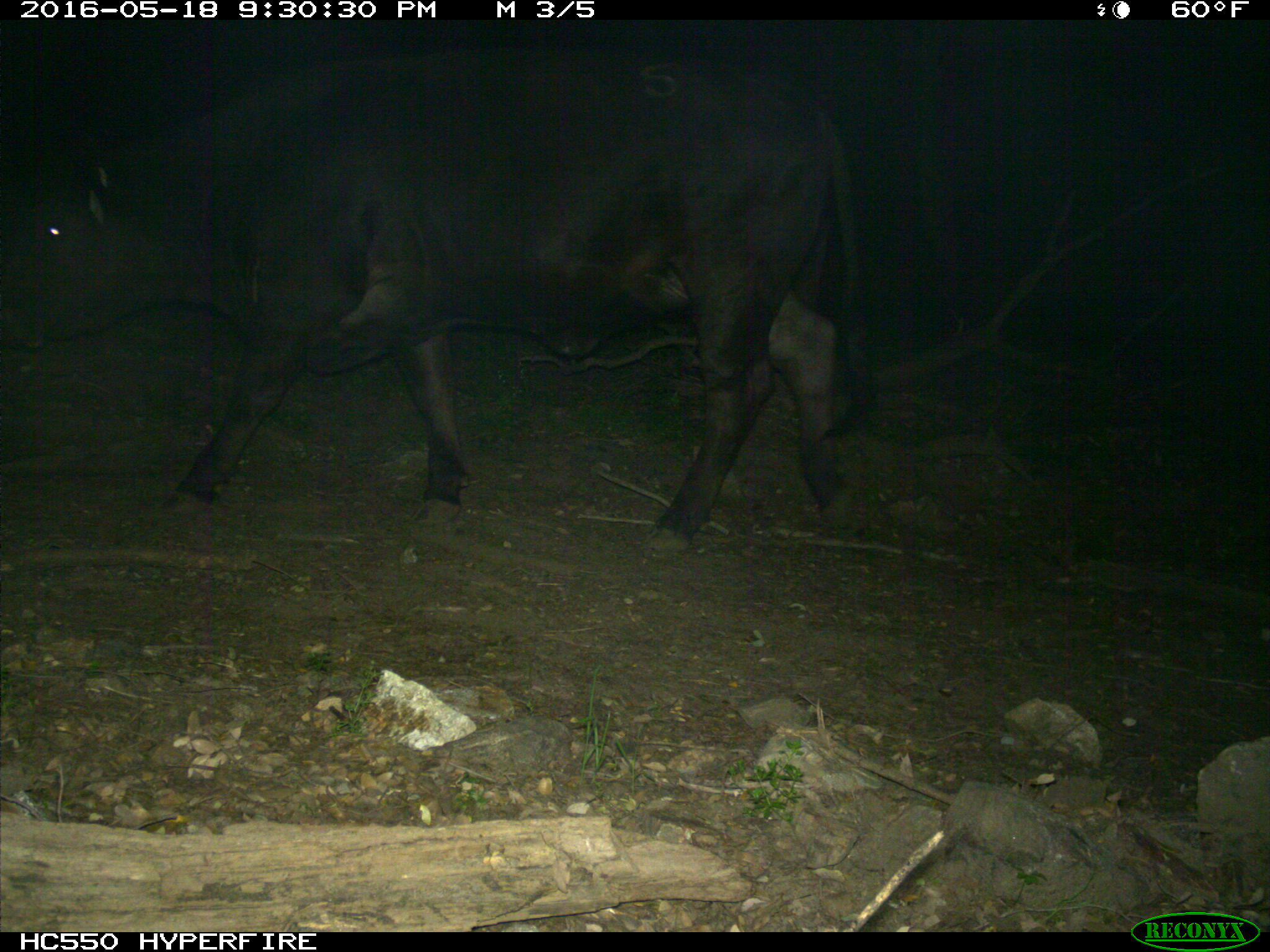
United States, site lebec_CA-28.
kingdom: Animalia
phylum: Chordata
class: Mammalia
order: Artiodactyla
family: Bovidae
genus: Bos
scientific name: Bos taurus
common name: domestic cow